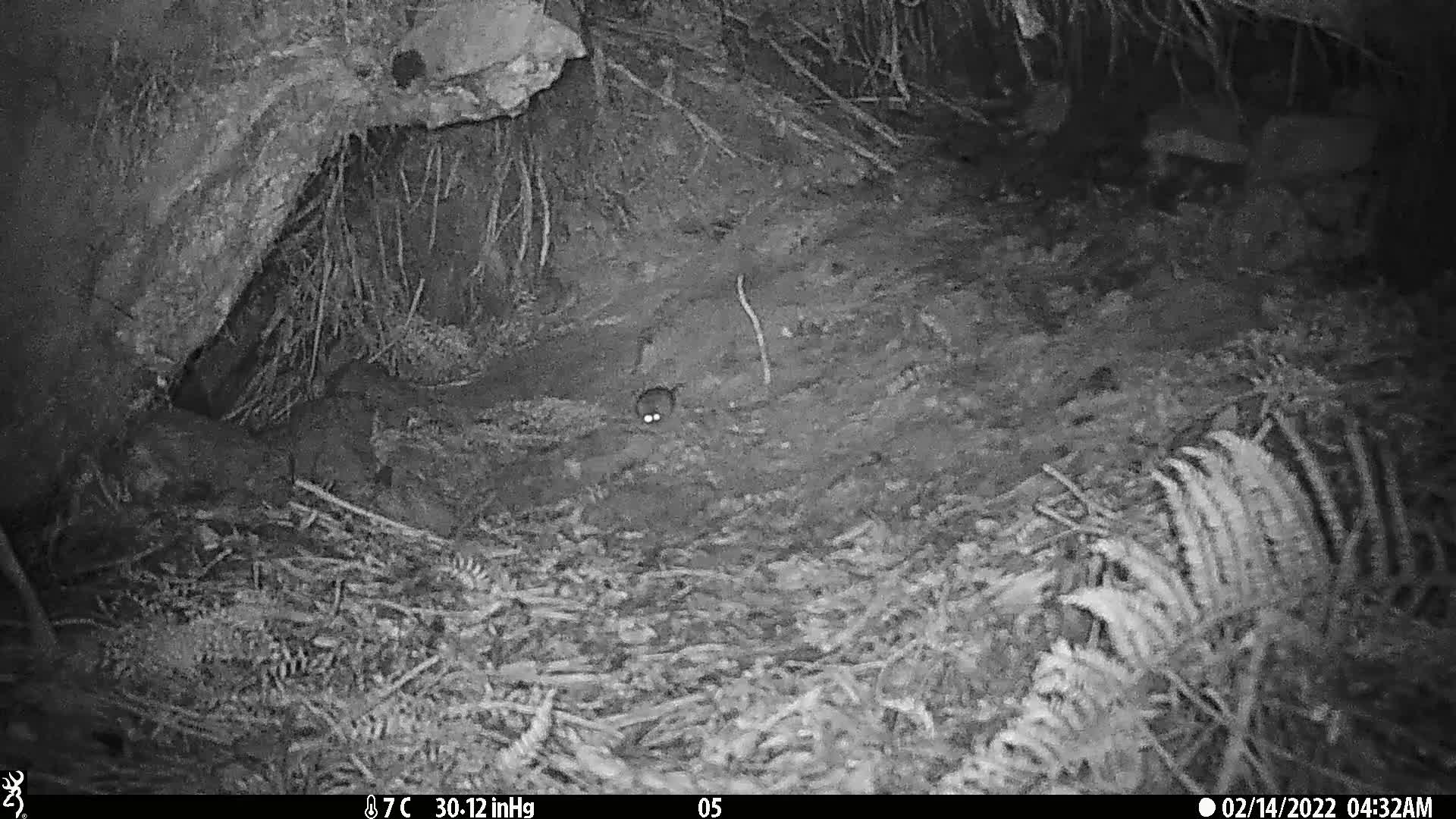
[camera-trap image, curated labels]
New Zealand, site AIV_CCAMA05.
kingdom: Animalia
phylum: Chordata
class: Mammalia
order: Rodentia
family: Muridae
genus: Mus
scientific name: Mus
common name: mouse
Mouse (Mus).